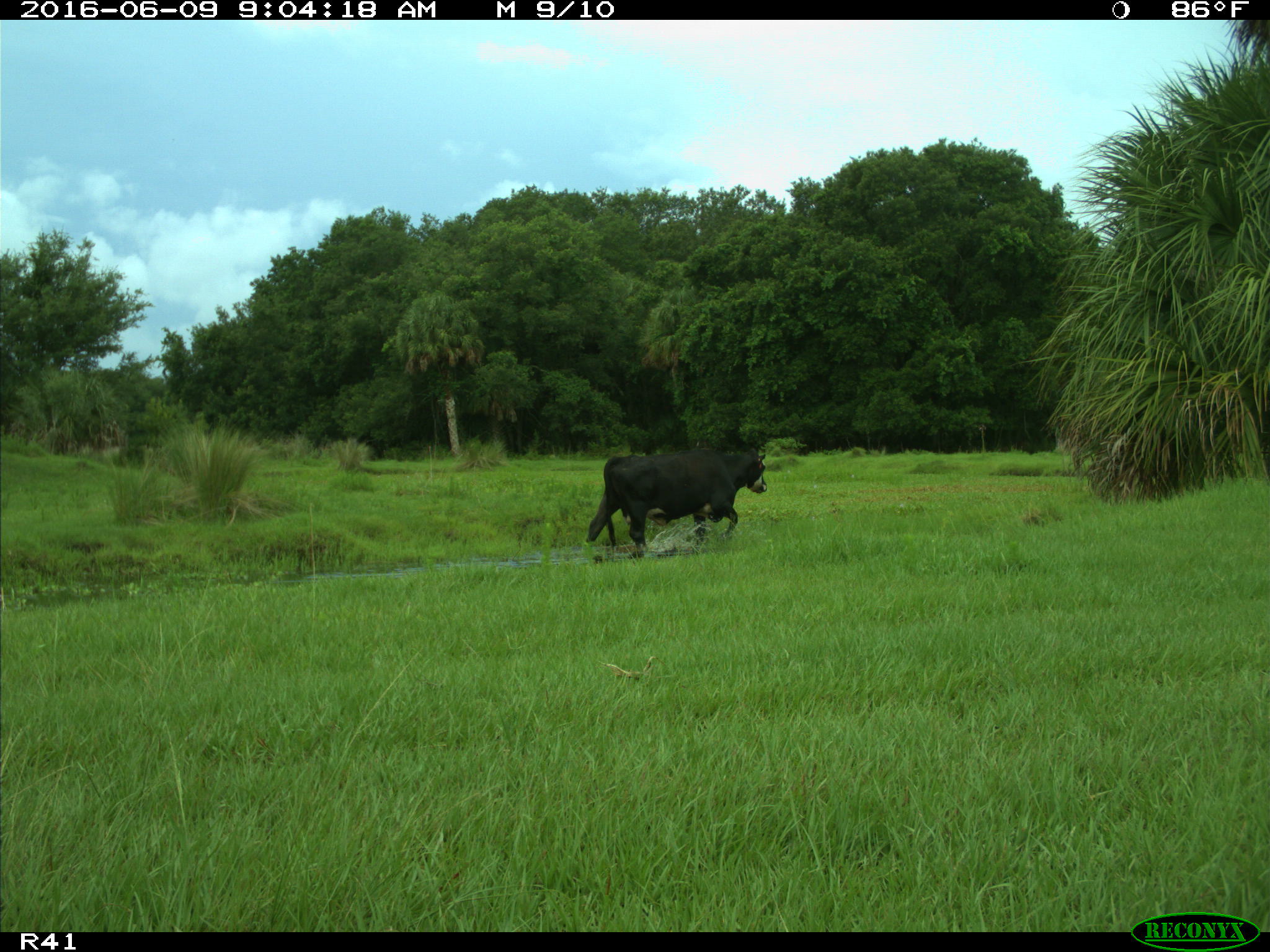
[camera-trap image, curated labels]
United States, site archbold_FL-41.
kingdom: Animalia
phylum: Chordata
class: Mammalia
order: Artiodactyla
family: Bovidae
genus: Bos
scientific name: Bos taurus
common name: domestic cow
Bos taurus (domestic cow).